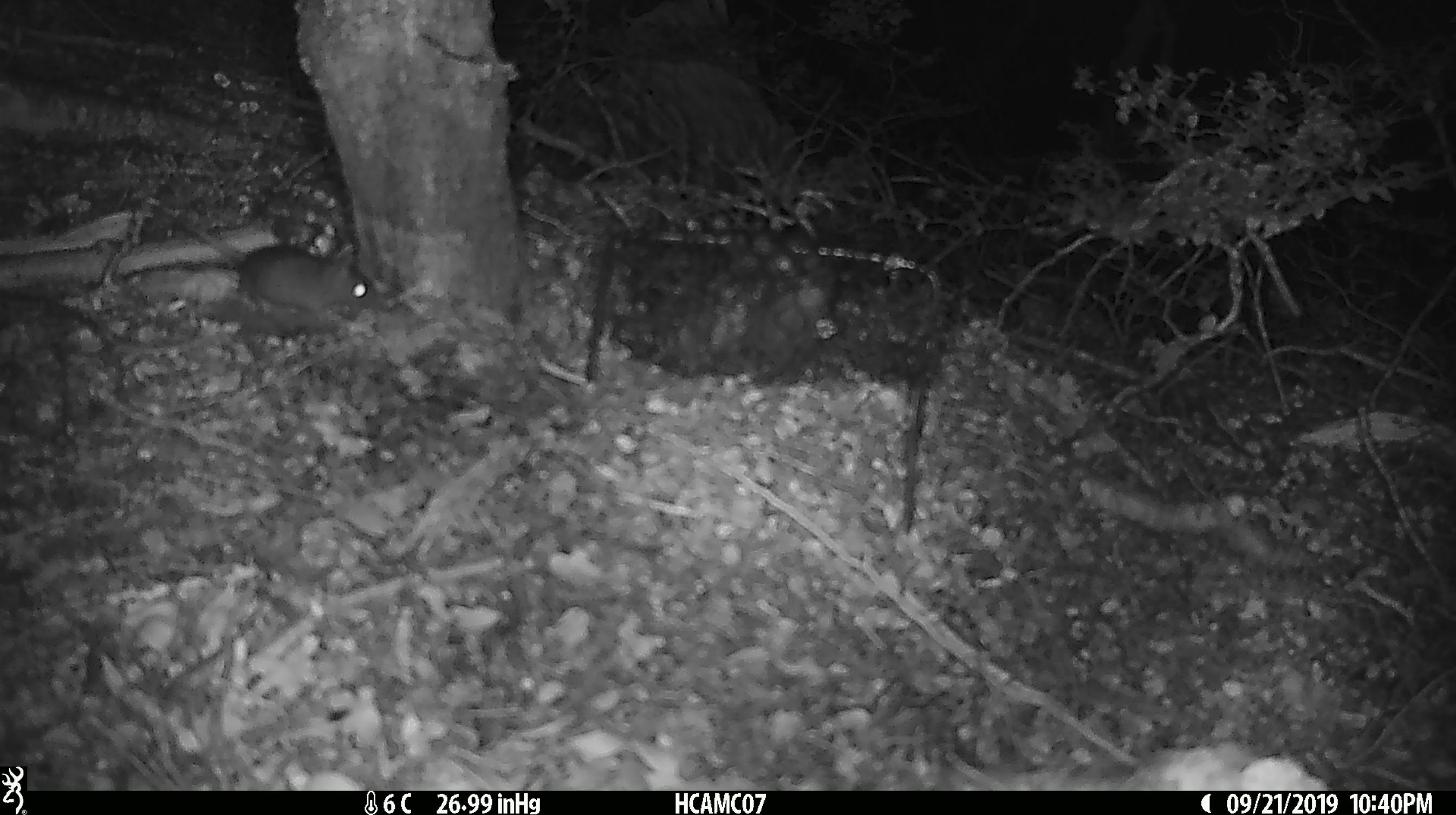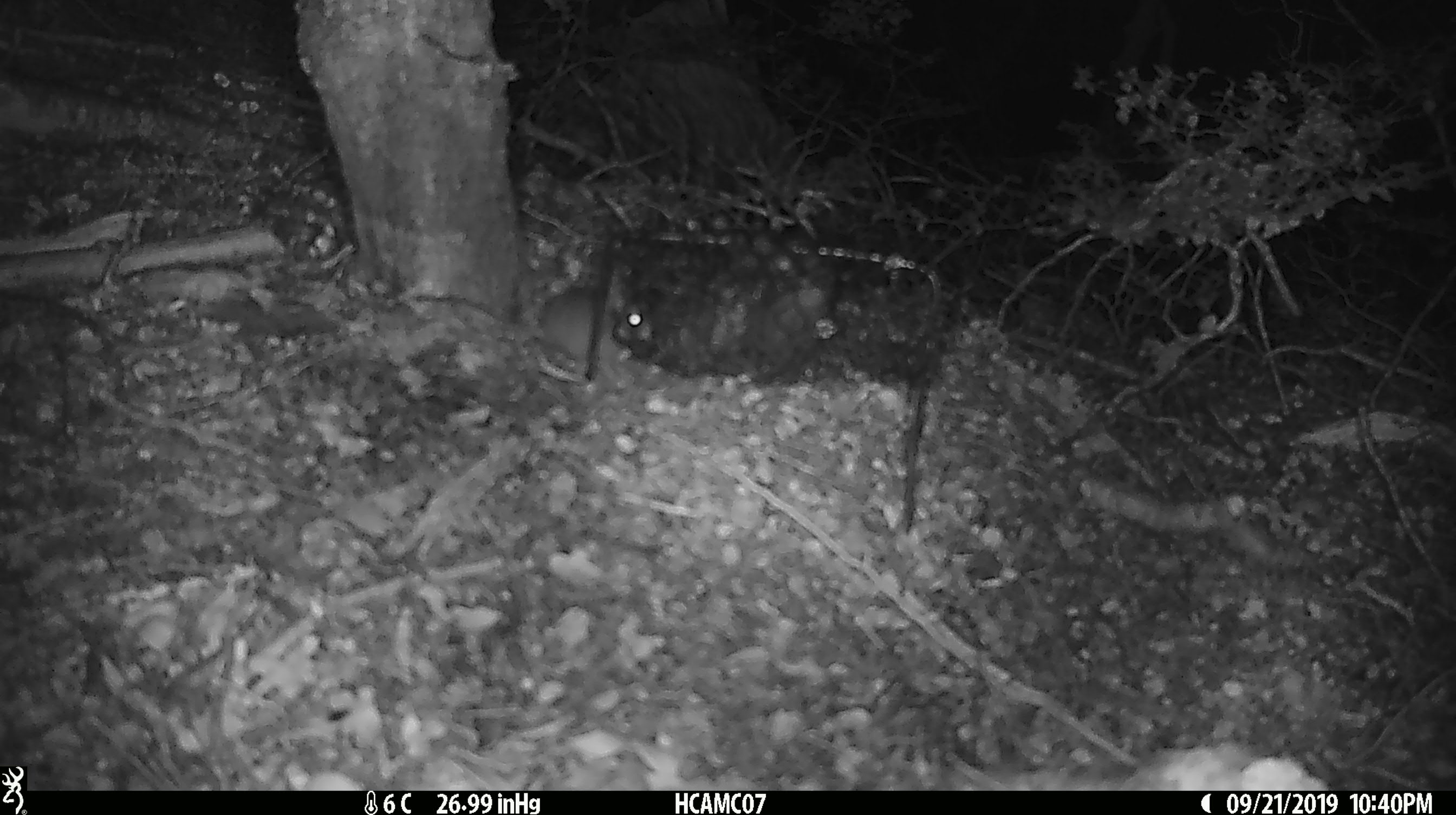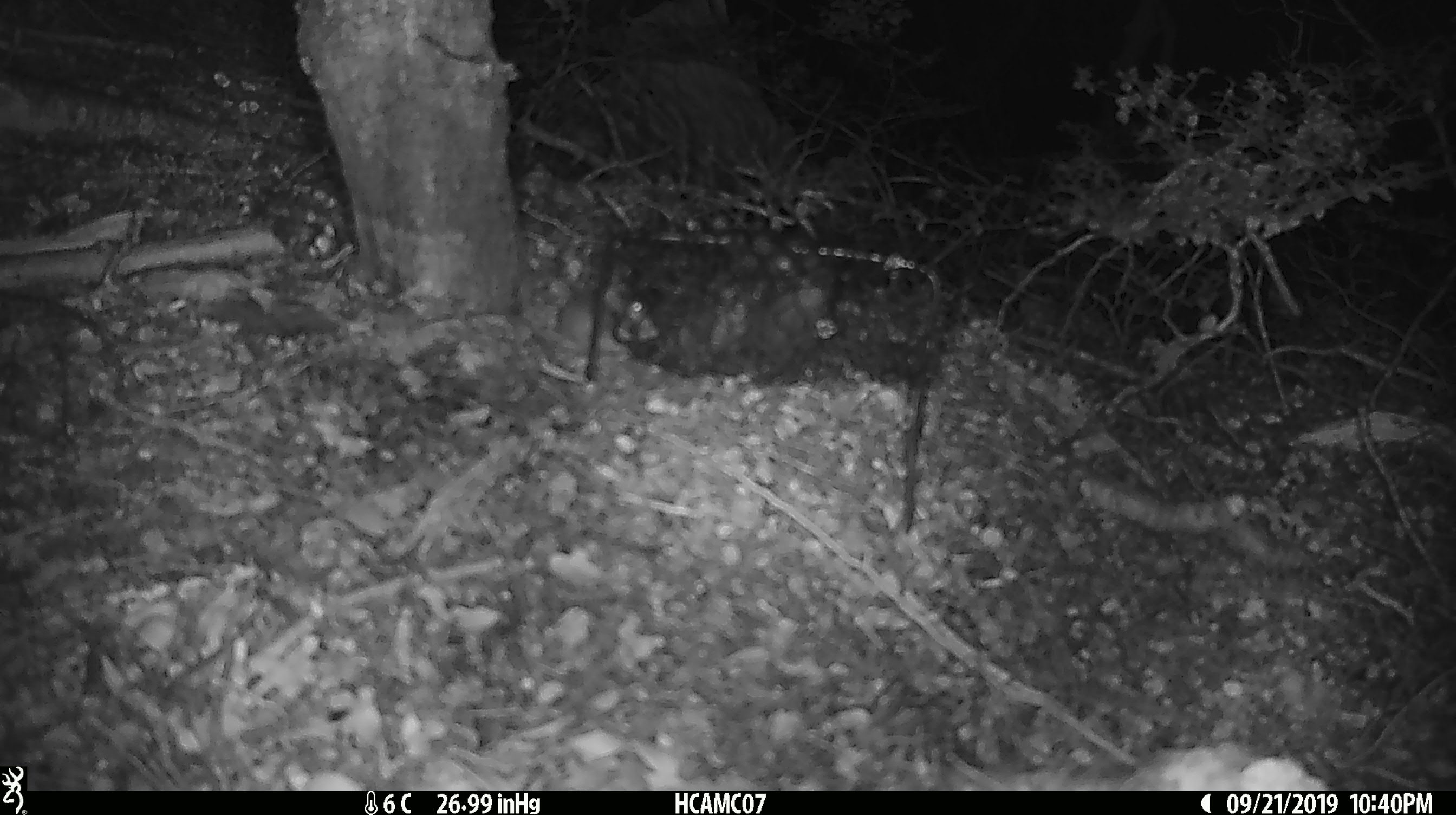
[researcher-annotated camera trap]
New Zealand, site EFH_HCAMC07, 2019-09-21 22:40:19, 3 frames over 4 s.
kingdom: Animalia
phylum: Chordata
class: Mammalia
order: Rodentia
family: Muridae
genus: Mus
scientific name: Mus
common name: mouse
Mouse (Mus).